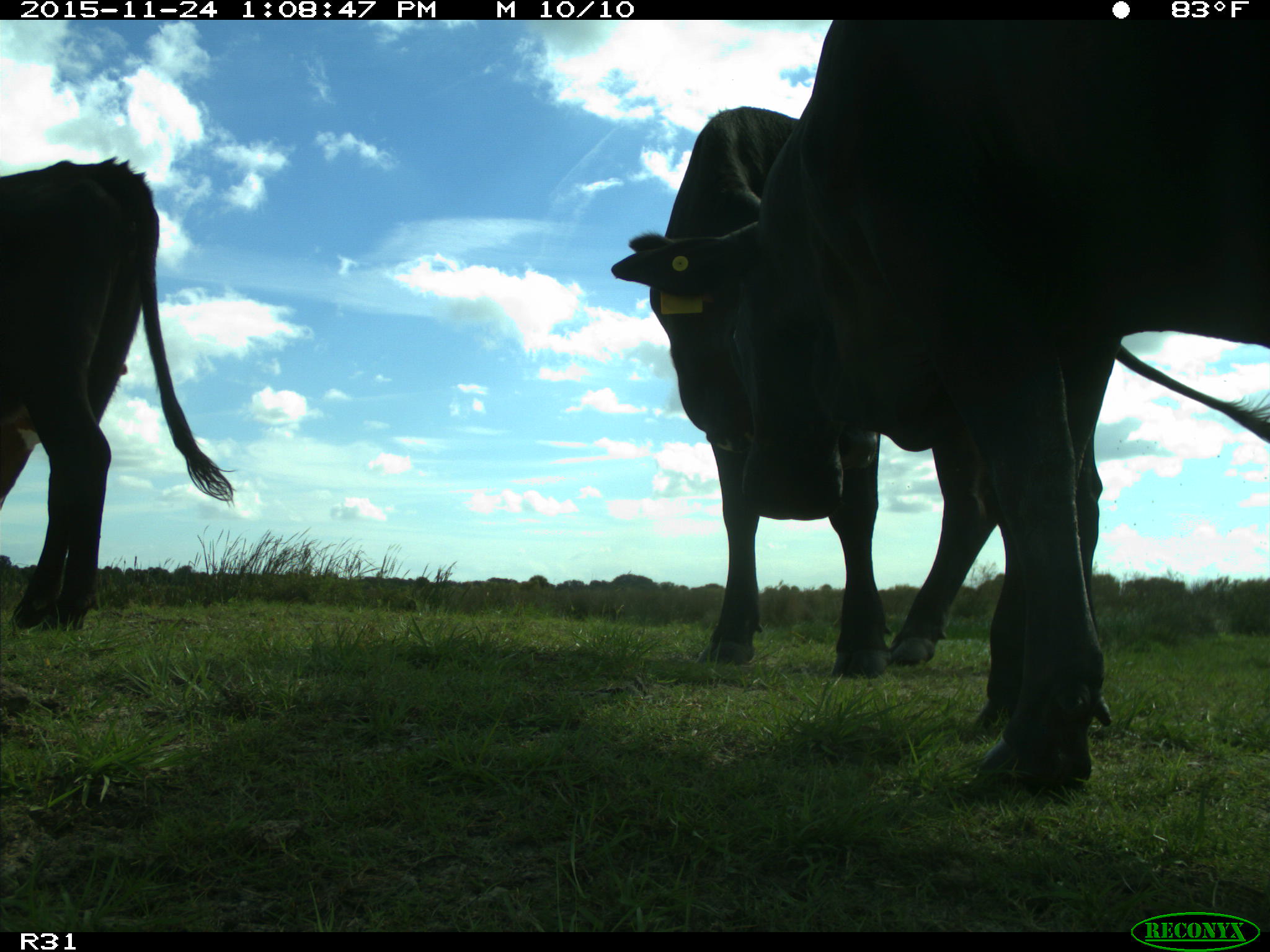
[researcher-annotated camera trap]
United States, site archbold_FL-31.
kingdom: Animalia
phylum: Chordata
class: Mammalia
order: Artiodactyla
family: Bovidae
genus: Bos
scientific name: Bos taurus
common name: domestic cow